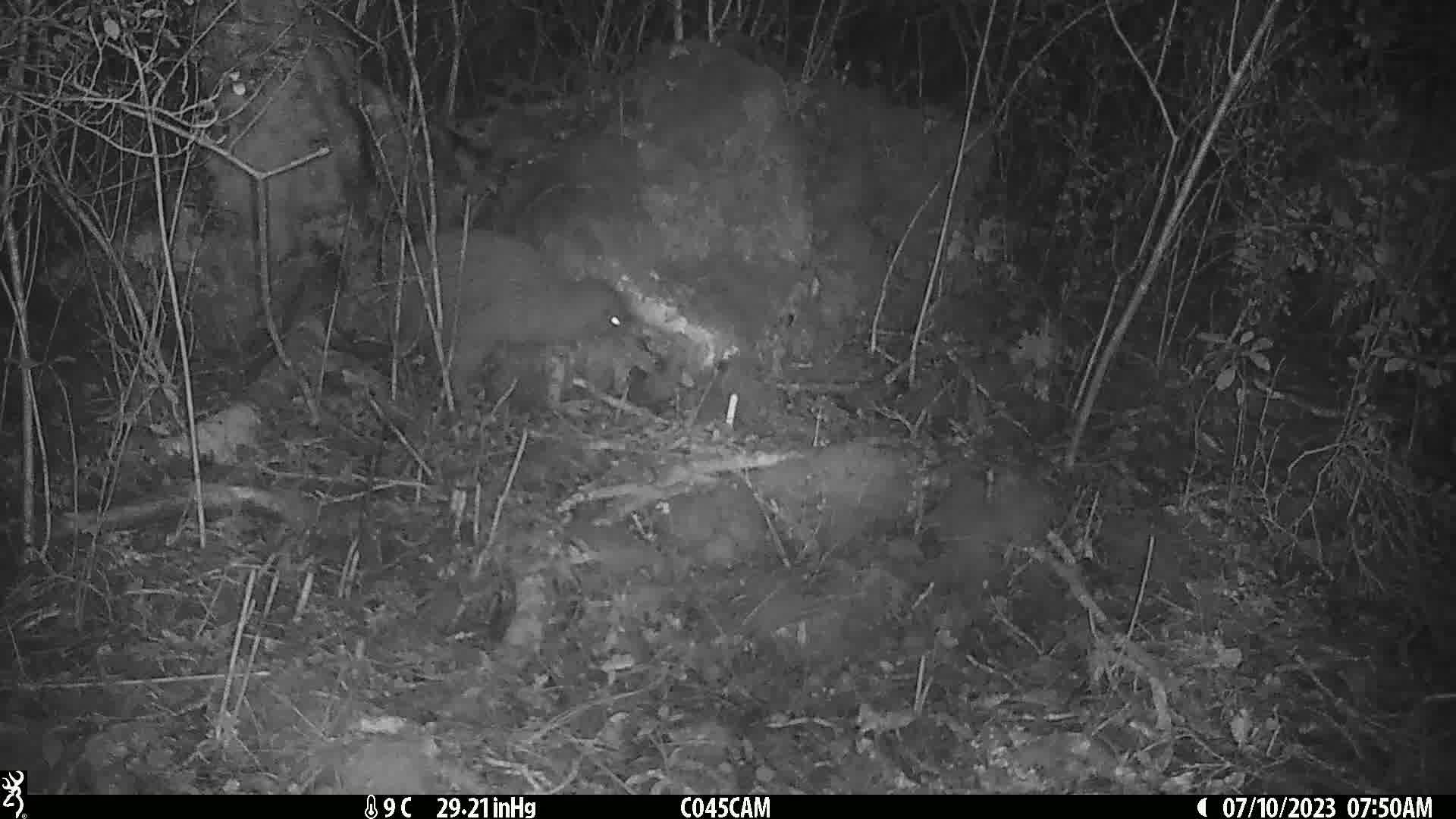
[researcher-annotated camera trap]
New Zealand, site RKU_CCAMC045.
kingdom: Animalia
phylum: Chordata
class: Aves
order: Apterygiformes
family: Apterygidae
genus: Apteryx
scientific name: Apteryx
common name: kiwi